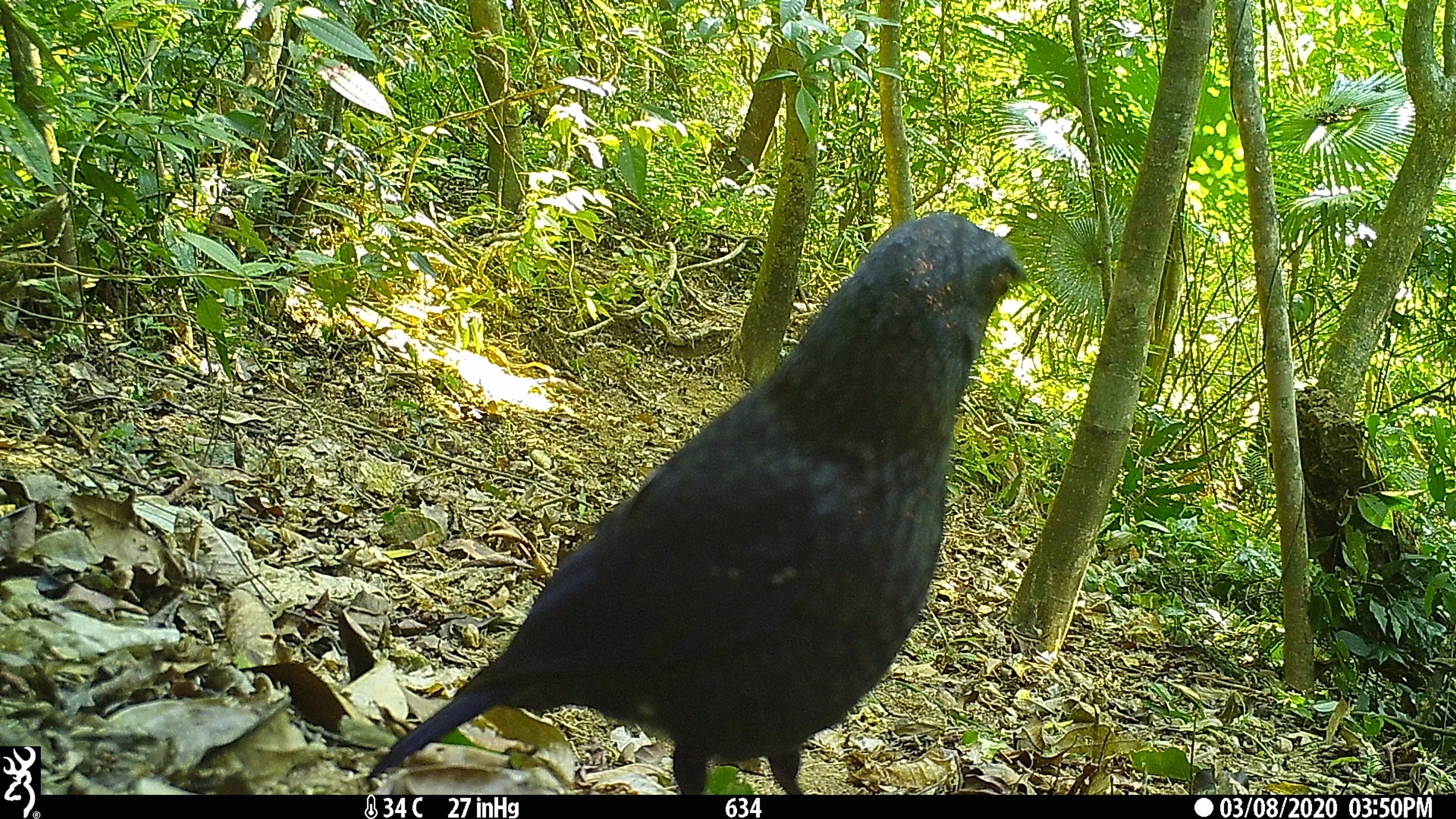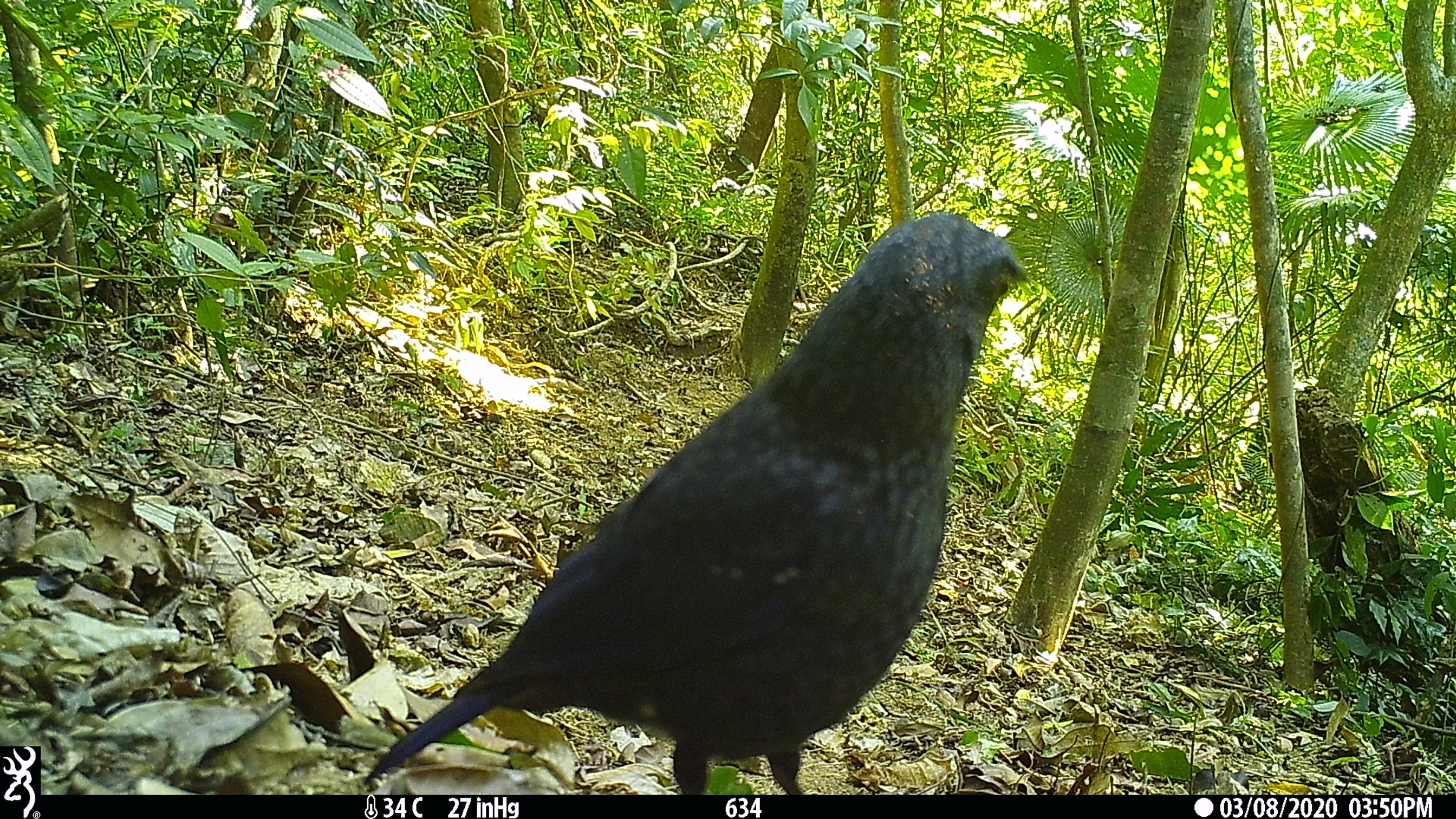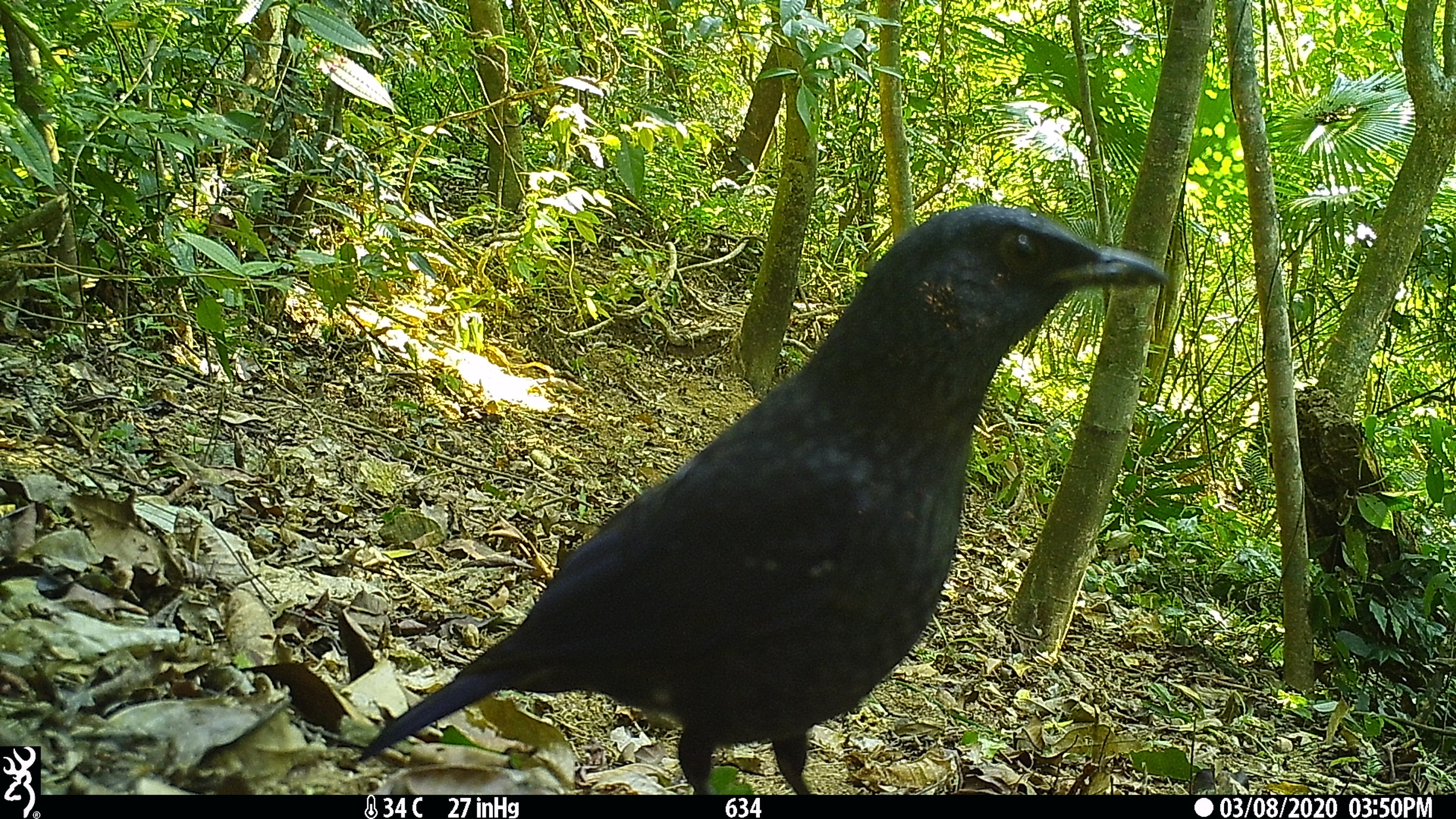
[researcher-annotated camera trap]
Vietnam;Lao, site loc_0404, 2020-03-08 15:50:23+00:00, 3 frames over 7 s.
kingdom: Animalia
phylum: Chordata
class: Aves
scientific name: Aves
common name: bird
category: unidentified bird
Unidentified bird (bird) (Aves). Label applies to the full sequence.